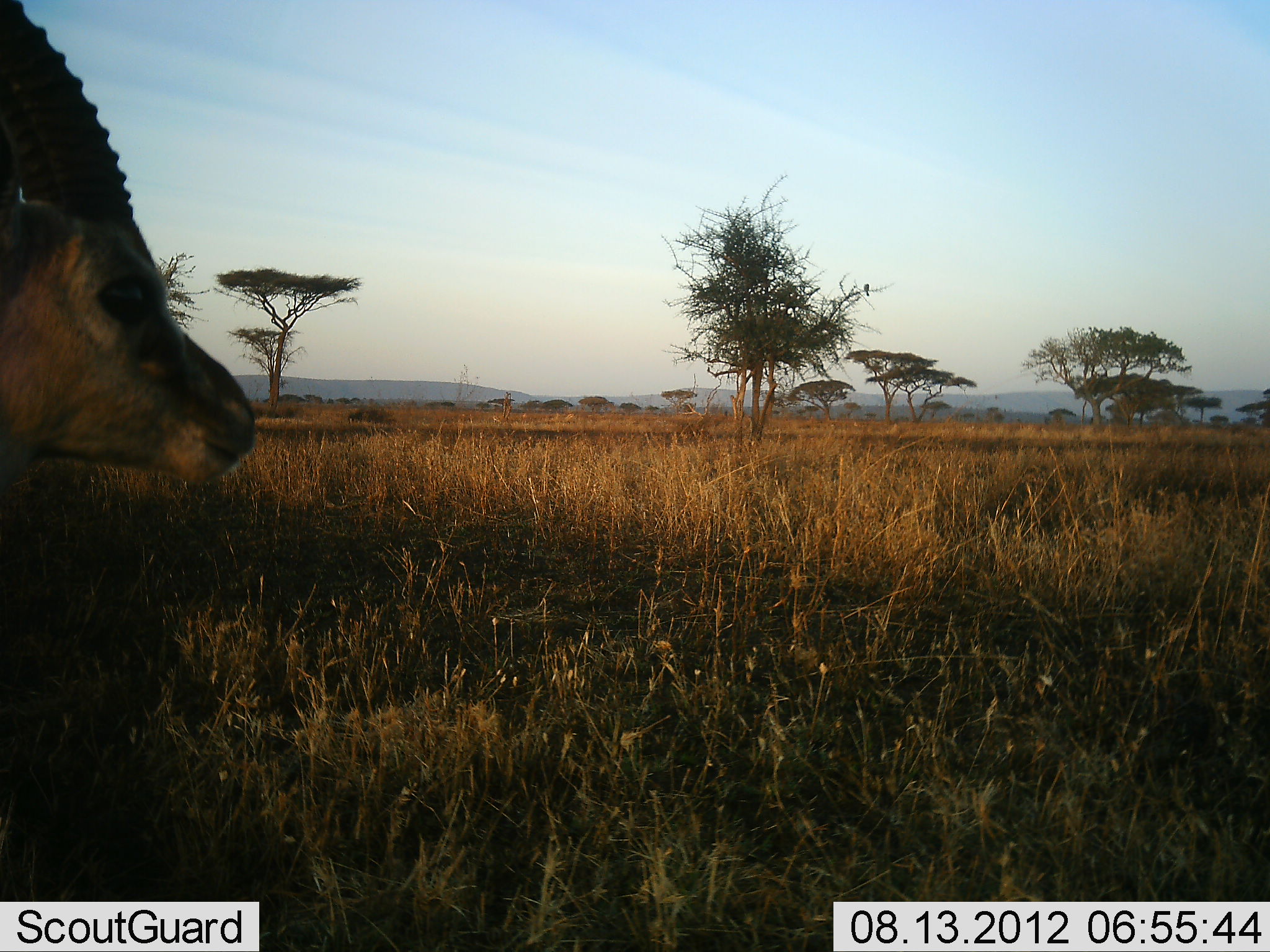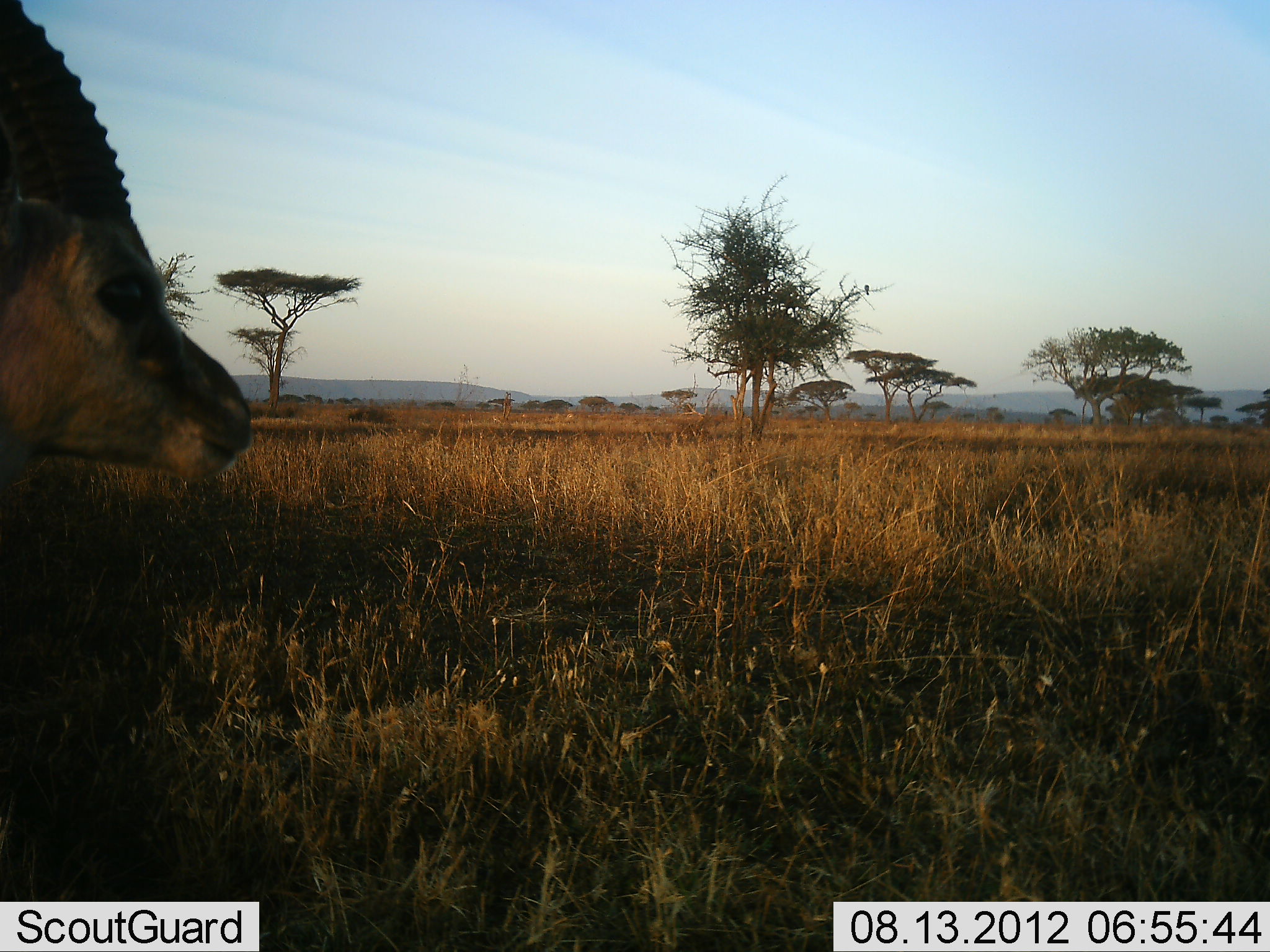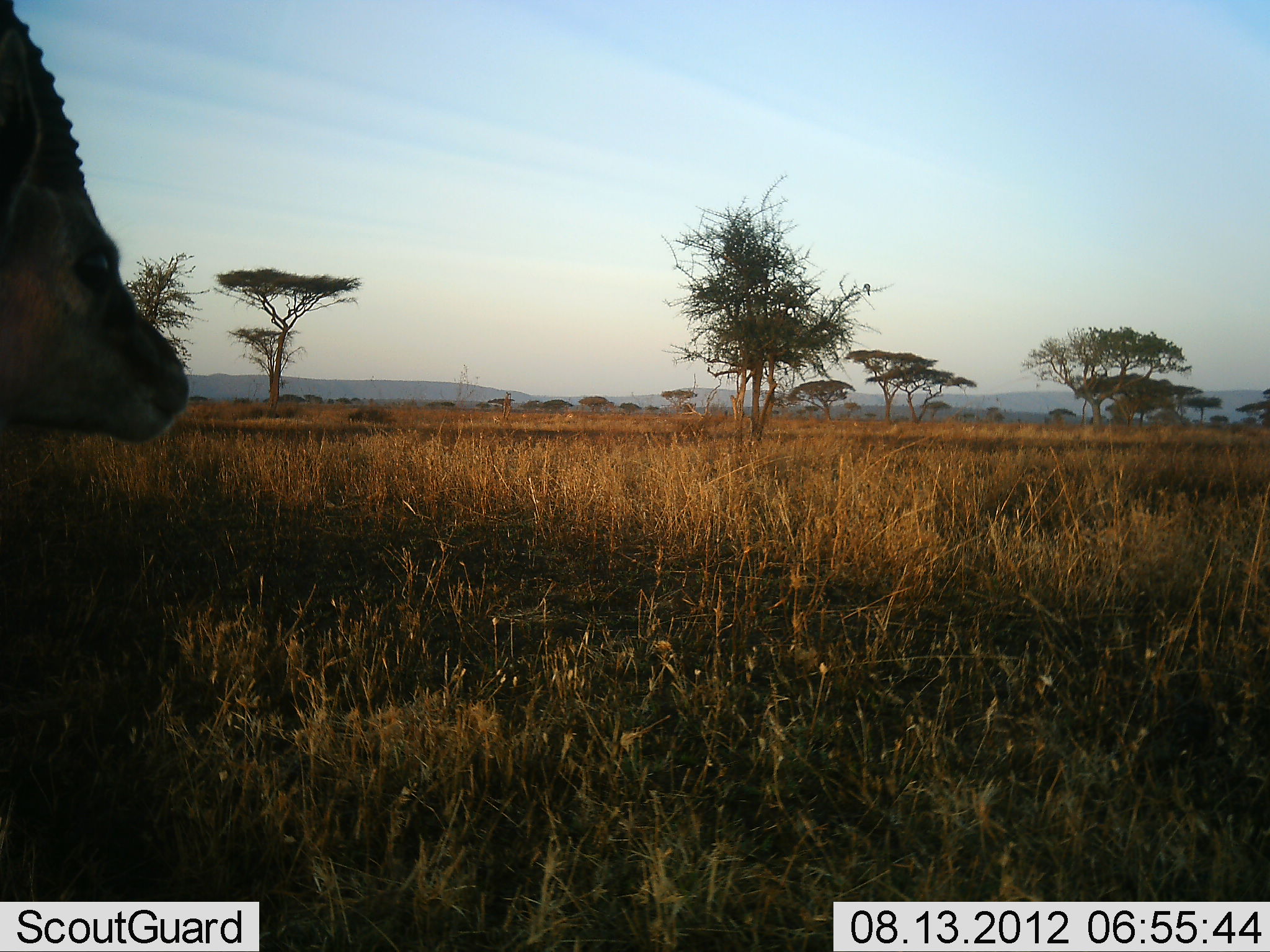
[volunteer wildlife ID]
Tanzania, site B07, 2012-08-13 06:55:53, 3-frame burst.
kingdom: Animalia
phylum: Chordata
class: Mammalia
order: Artiodactyla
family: Bovidae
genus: Eudorcas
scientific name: Eudorcas thomsonii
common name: thomson's gazelle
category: gazellethomsons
Gazellethomsons (thomson's gazelle) (Eudorcas thomsonii), count 1. Behavior (volunteer vote fractions): standing 91%, resting 0%, moving 9%, interacting 0%. Young present (vote fraction): 0%. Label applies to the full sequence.